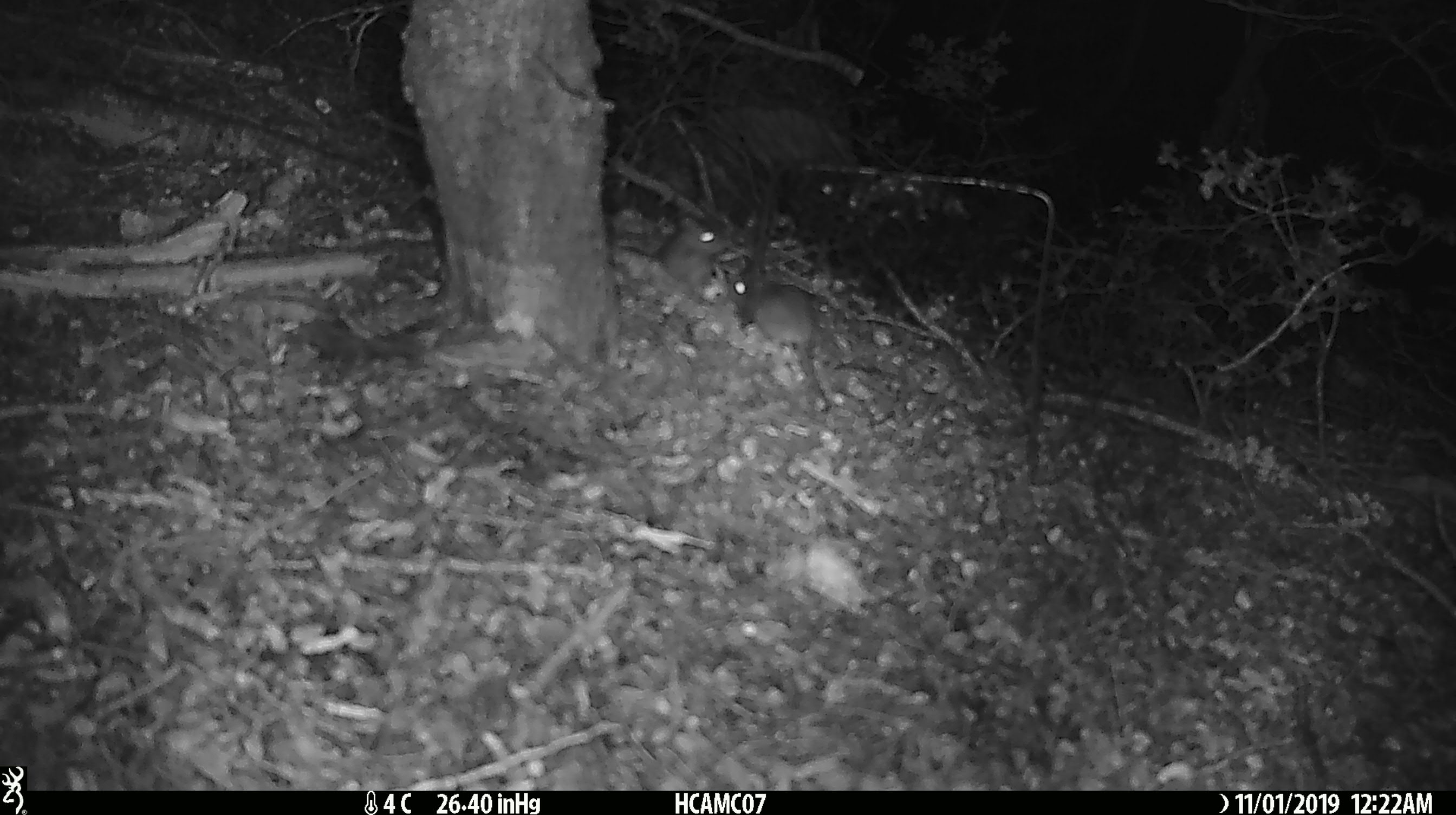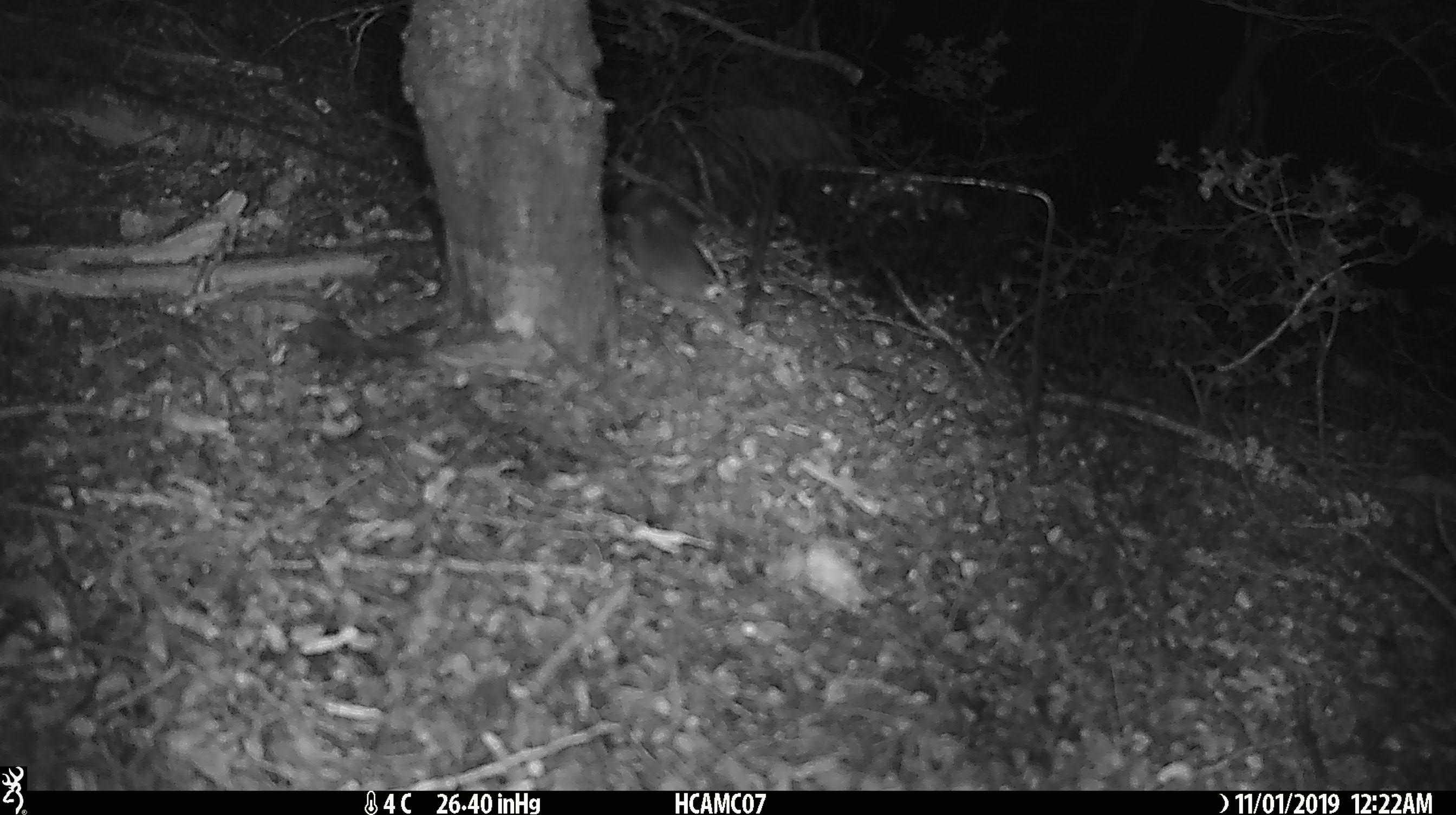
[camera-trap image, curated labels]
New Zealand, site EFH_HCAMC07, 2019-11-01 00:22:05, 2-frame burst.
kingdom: Animalia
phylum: Chordata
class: Mammalia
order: Rodentia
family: Muridae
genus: Mus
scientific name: Mus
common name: mouse